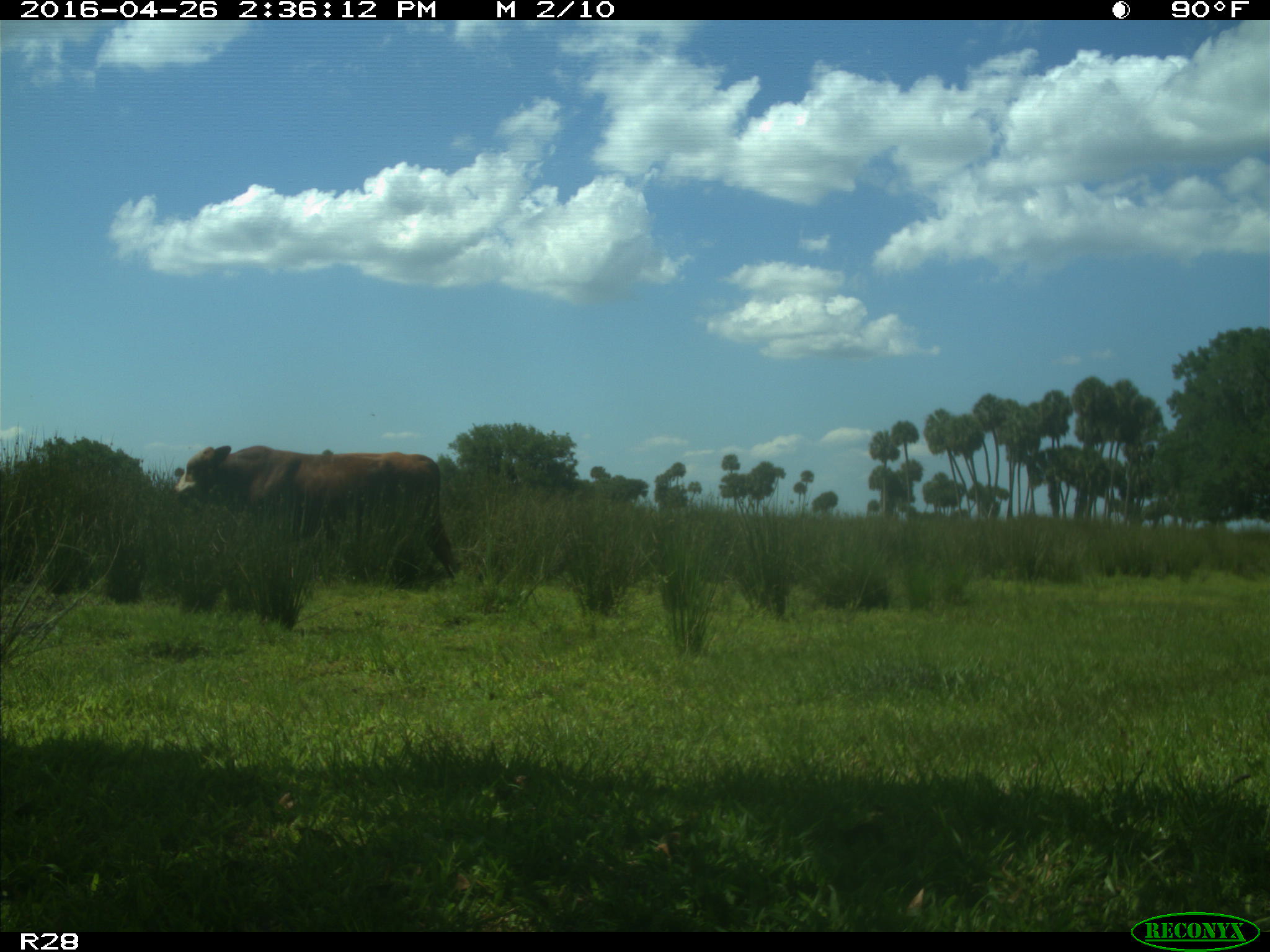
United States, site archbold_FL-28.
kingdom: Animalia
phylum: Chordata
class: Mammalia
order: Artiodactyla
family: Bovidae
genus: Bos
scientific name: Bos taurus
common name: domestic cow